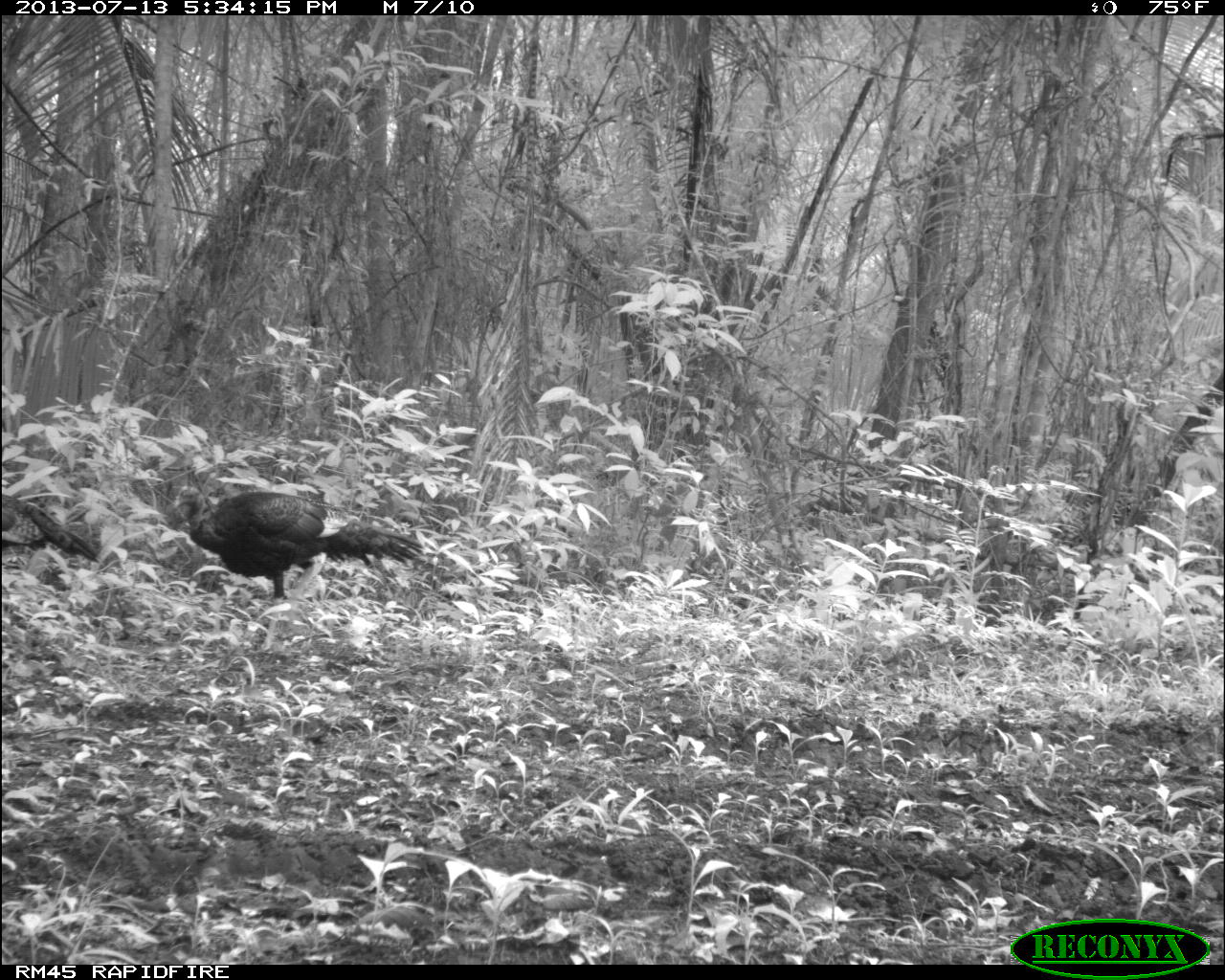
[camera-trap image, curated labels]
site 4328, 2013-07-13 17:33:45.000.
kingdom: Animalia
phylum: Chordata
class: Aves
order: Galliformes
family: Phasianidae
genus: Meleagris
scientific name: Meleagris ocellata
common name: ocellated turkey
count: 2